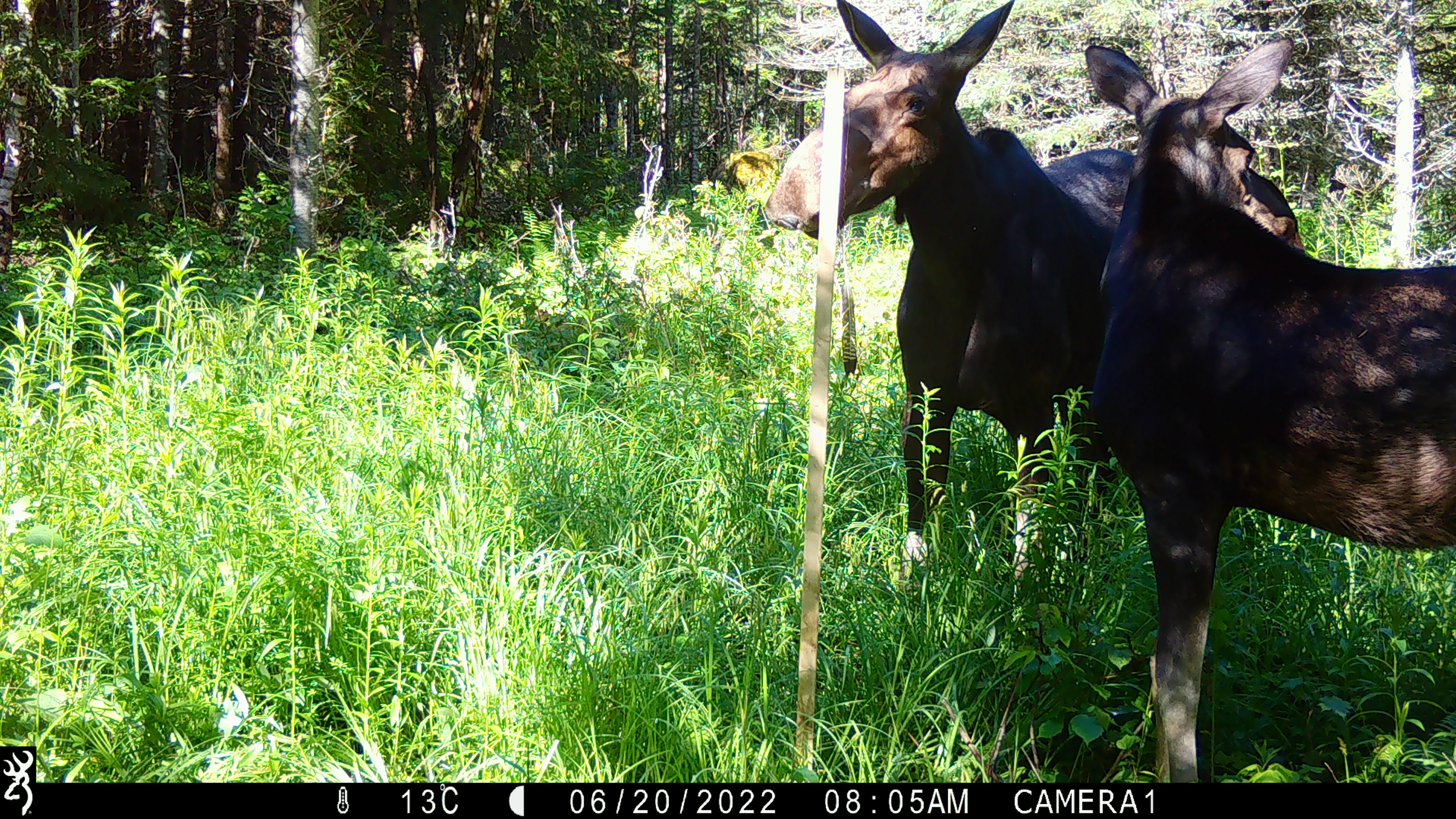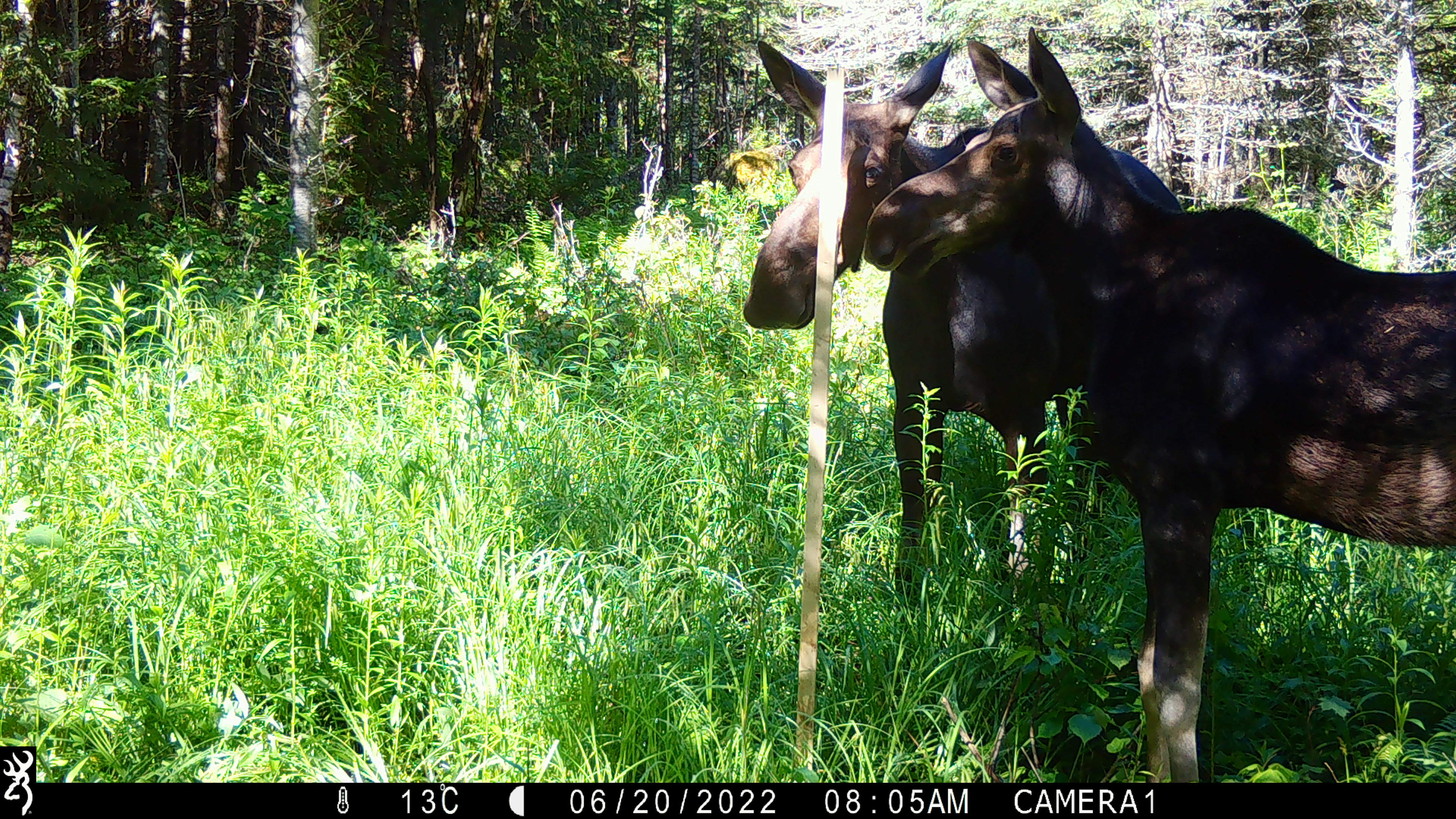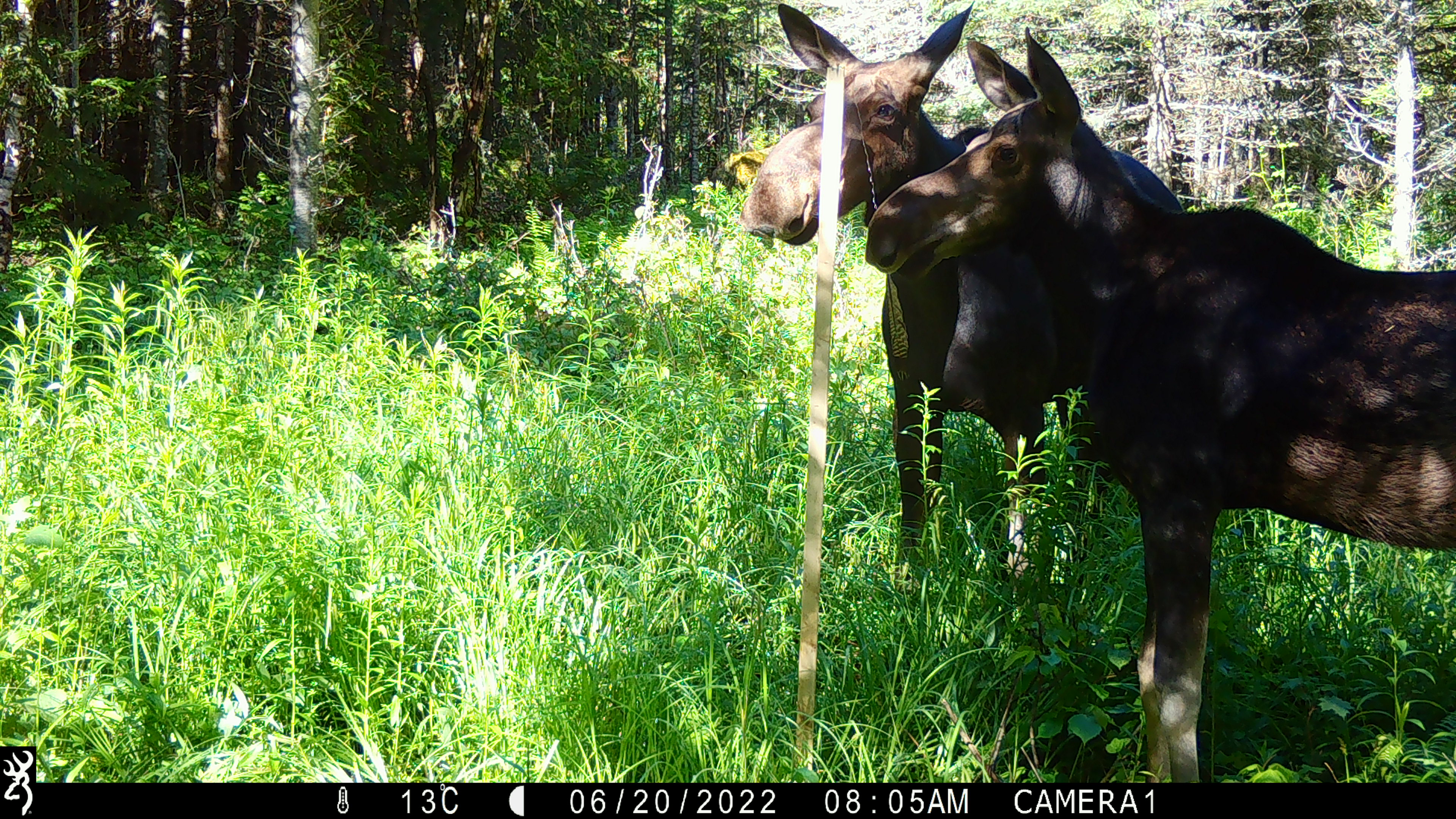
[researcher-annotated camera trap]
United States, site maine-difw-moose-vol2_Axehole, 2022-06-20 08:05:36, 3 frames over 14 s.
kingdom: Animalia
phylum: Chordata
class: Mammalia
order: Artiodactyla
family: Cervidae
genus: Alces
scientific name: Alces alces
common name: moose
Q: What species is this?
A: Moose (Alces alces).